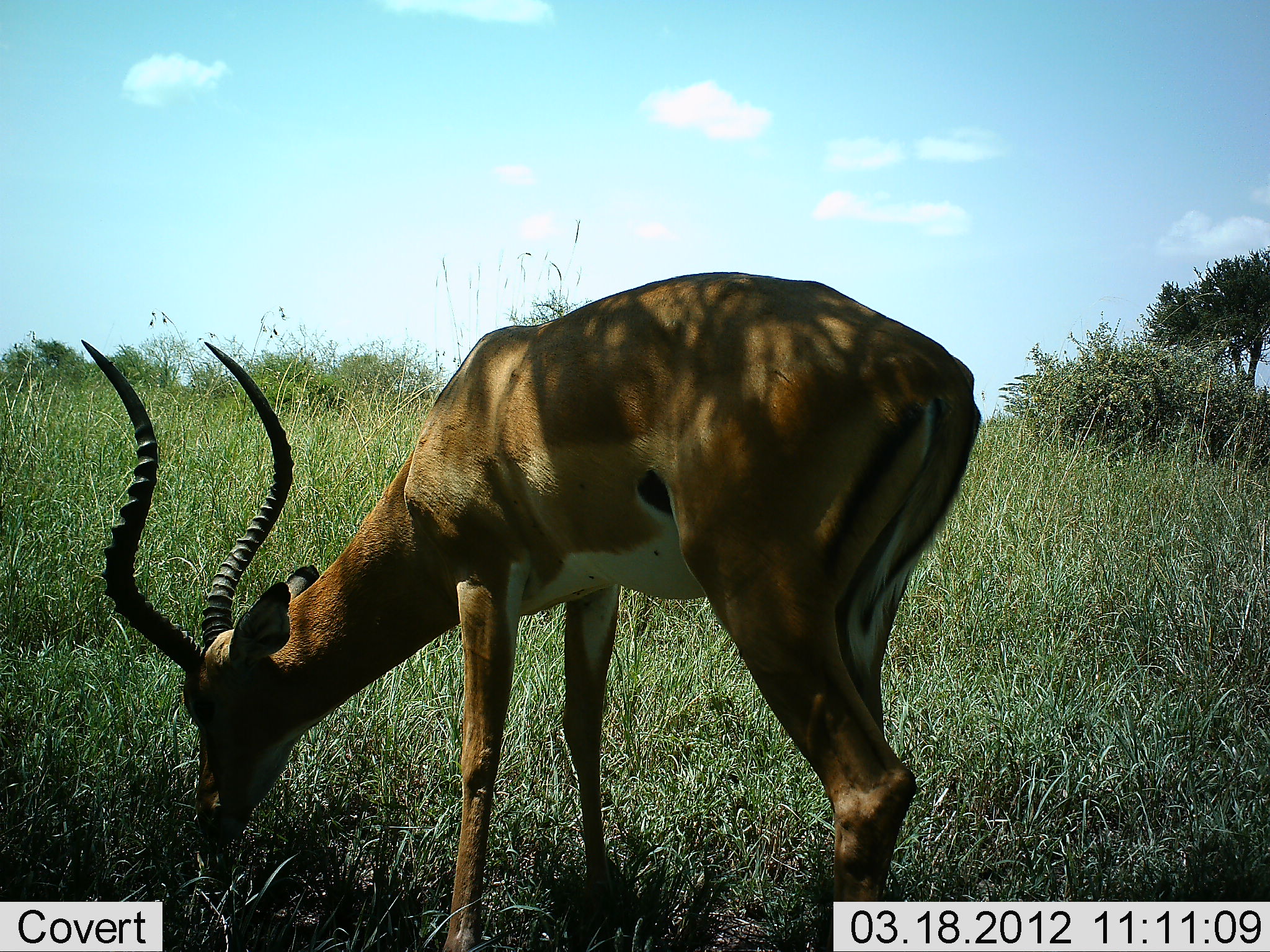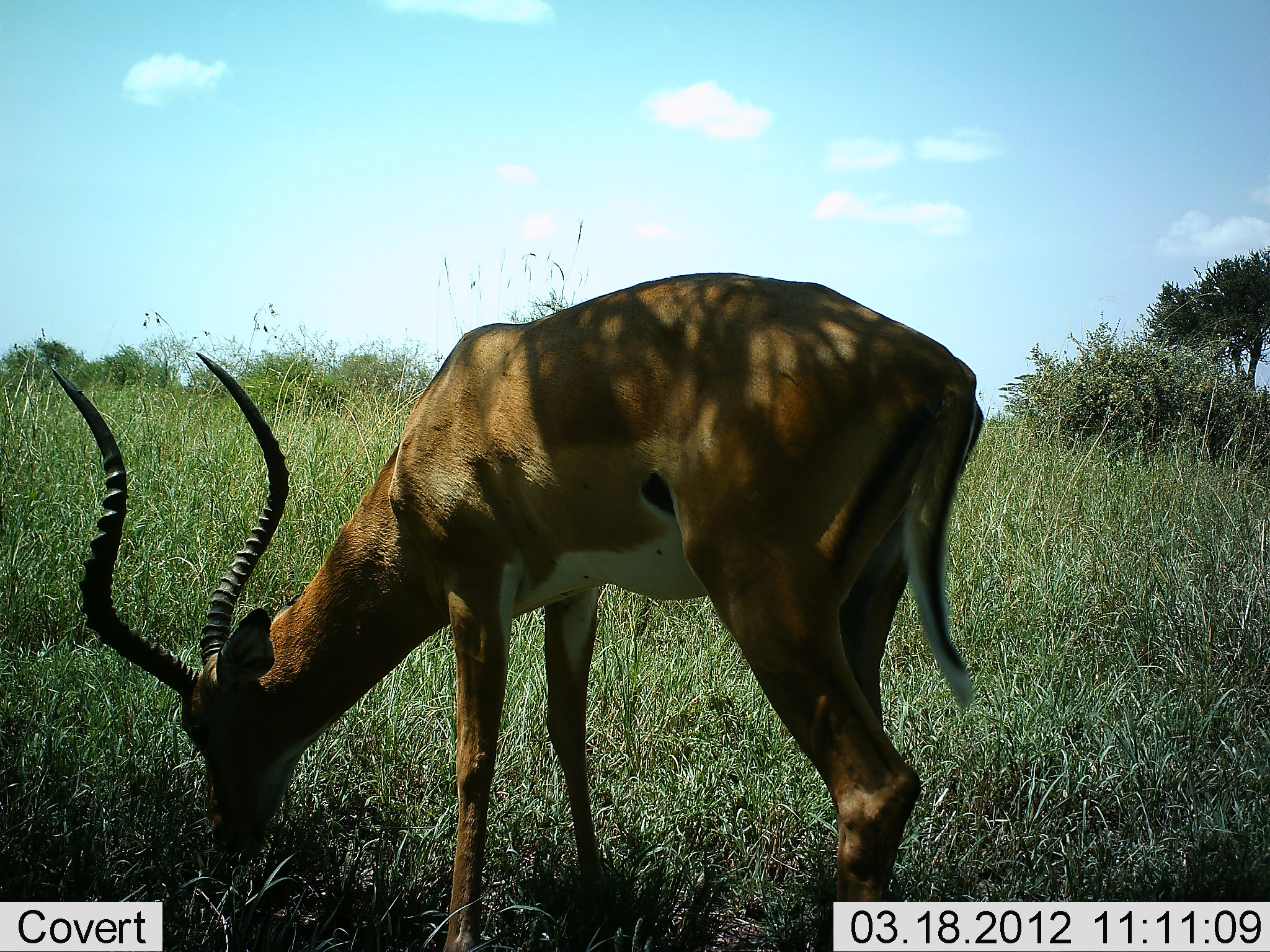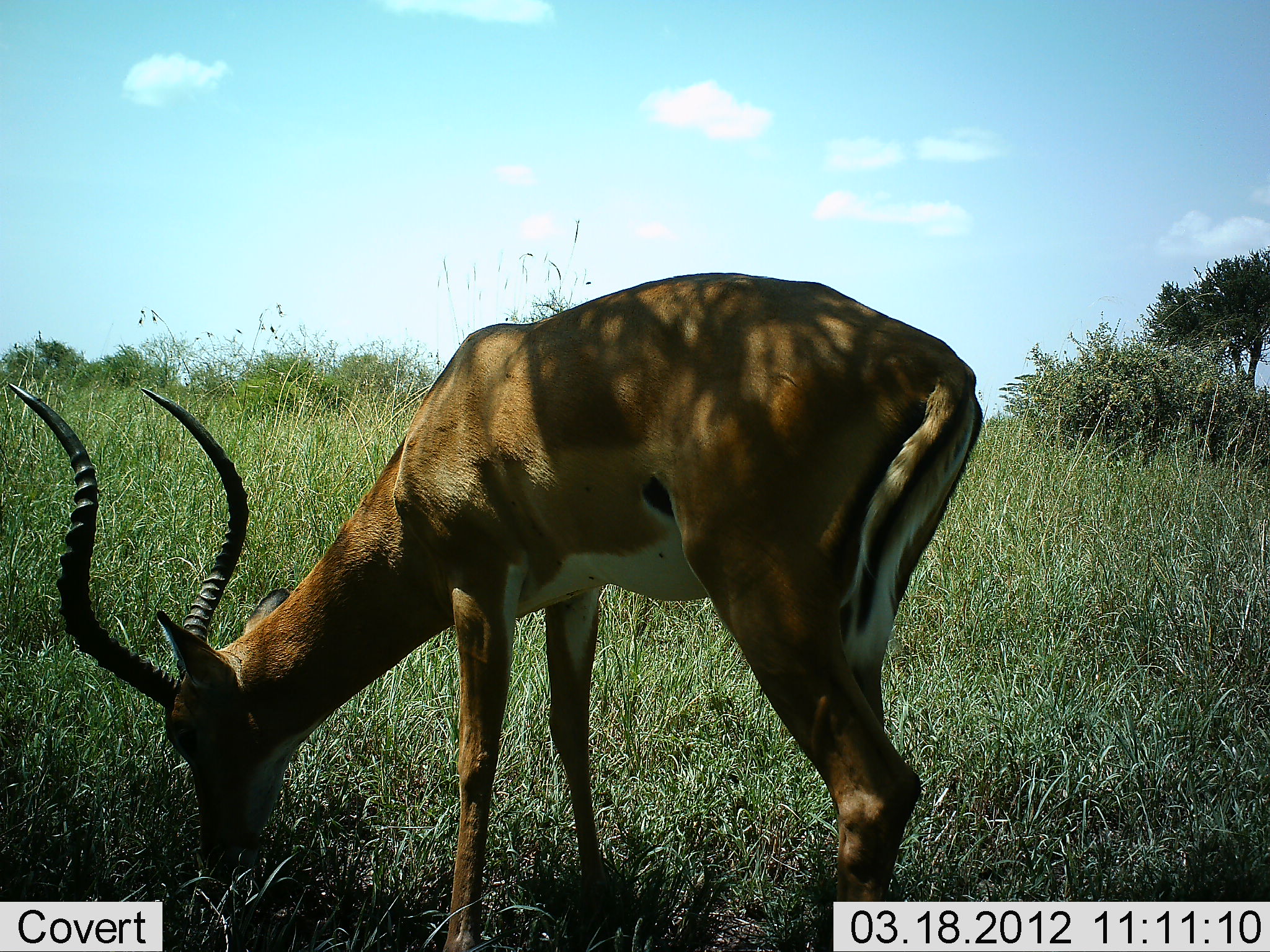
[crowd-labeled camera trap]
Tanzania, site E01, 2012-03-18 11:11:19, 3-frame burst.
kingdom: Animalia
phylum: Chordata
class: Mammalia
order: Artiodactyla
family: Bovidae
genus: Aepyceros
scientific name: Aepyceros melampus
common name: impala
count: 1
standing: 29%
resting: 0%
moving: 0%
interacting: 0%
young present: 0%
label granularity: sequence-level